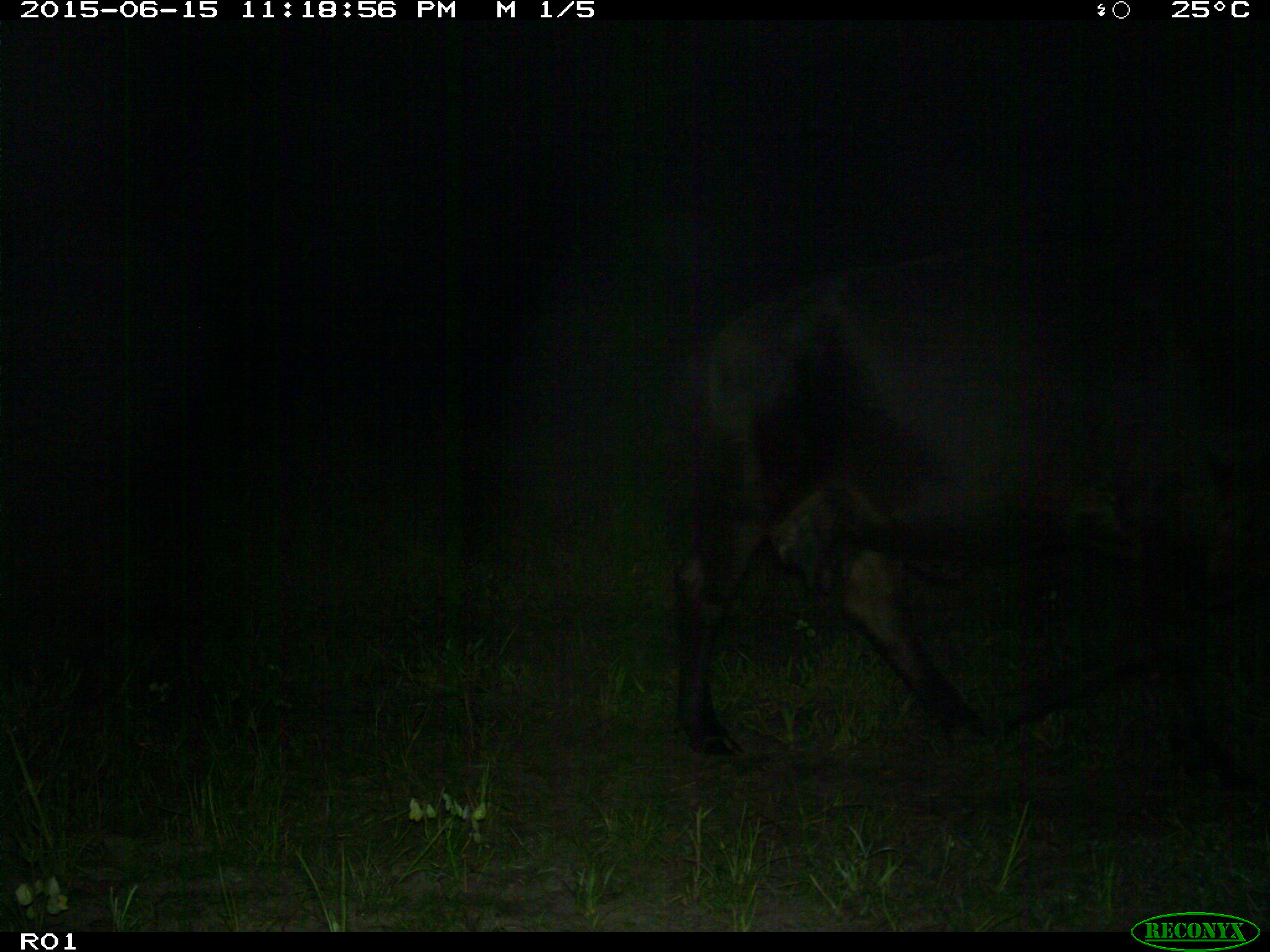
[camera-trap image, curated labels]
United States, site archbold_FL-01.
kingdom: Animalia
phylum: Chordata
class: Mammalia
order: Artiodactyla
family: Bovidae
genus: Bos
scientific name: Bos taurus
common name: domestic cow